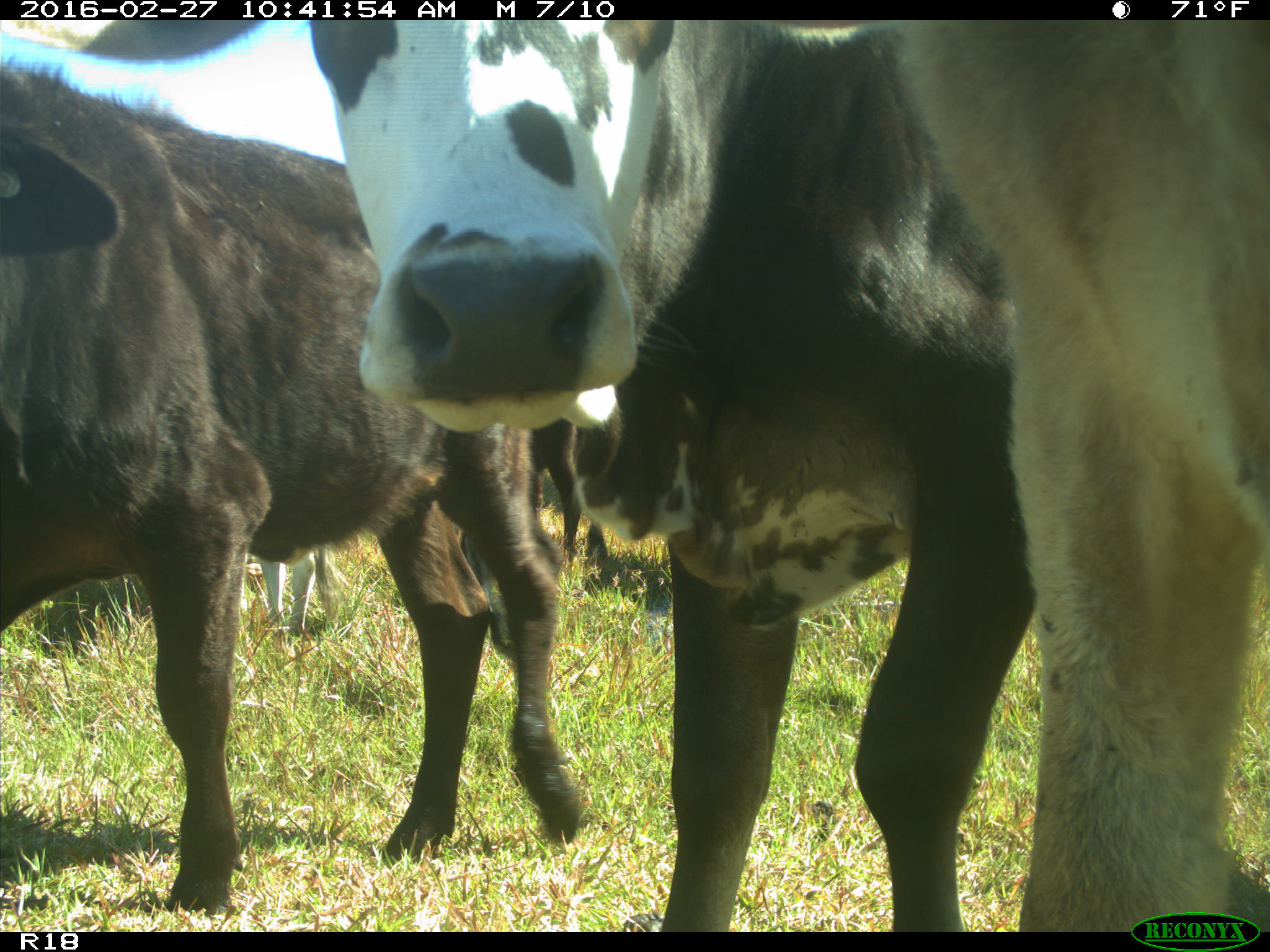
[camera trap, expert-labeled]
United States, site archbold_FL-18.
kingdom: Animalia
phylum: Chordata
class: Mammalia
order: Artiodactyla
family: Bovidae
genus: Bos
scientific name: Bos taurus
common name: domestic cow